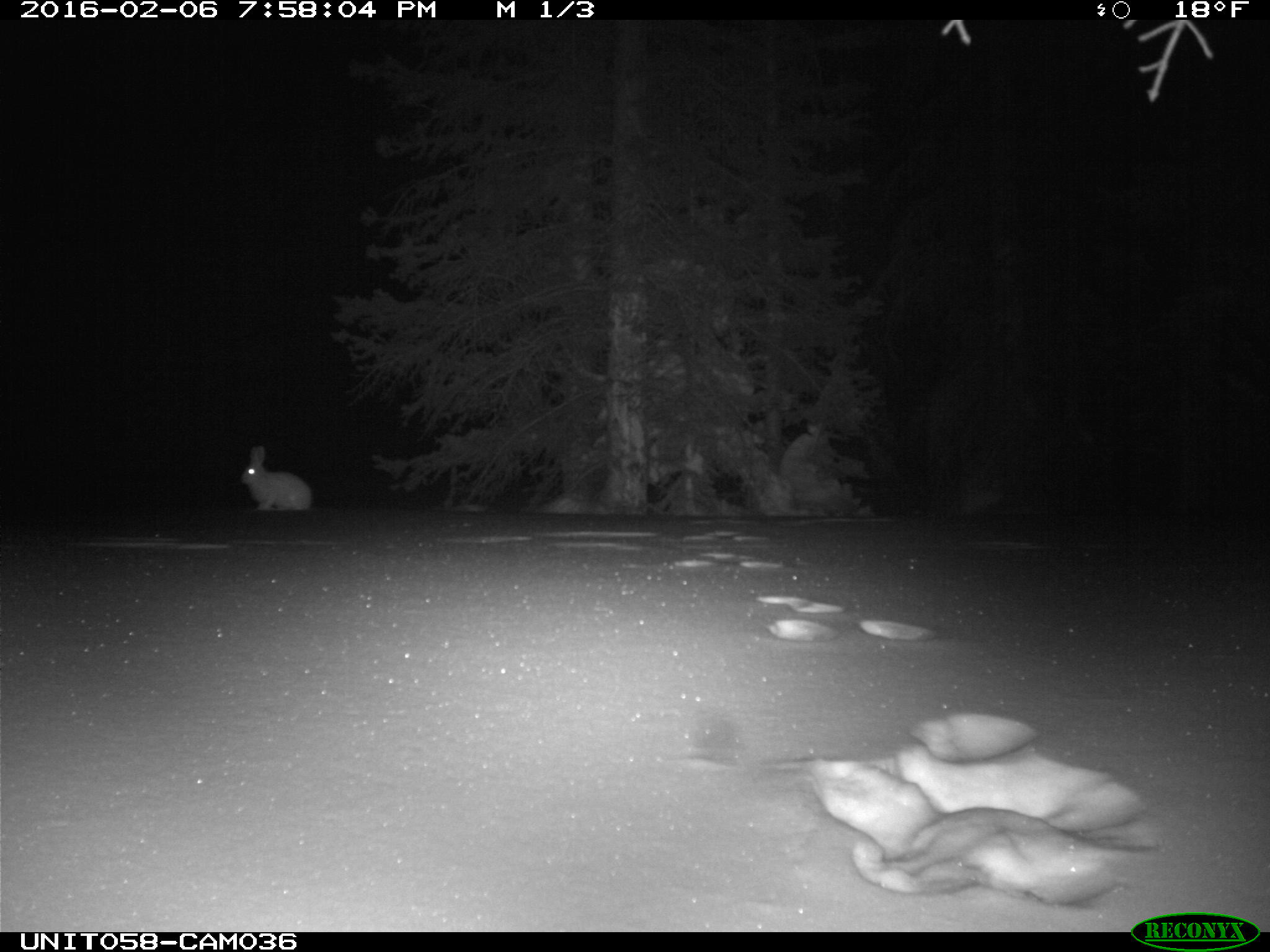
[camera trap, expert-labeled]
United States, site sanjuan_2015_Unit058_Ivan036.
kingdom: Animalia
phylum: Chordata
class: Mammalia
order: Lagomorpha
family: Leporidae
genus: Lepus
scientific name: Lepus americanus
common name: snowshoe hare